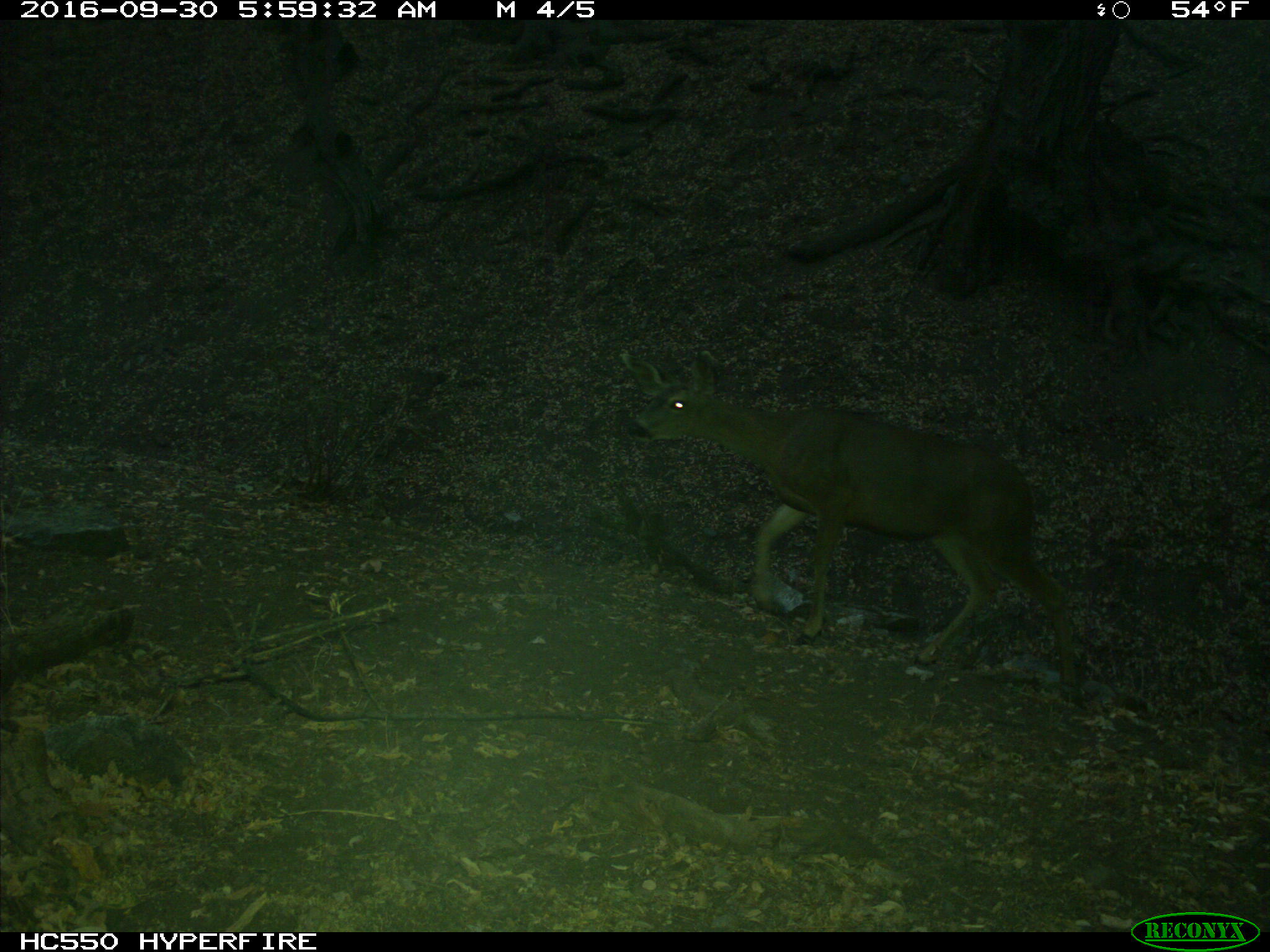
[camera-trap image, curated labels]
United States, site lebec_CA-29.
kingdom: Animalia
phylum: Chordata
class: Mammalia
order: Artiodactyla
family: Cervidae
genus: Odocoileus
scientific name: Odocoileus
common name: deer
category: unidentified deer